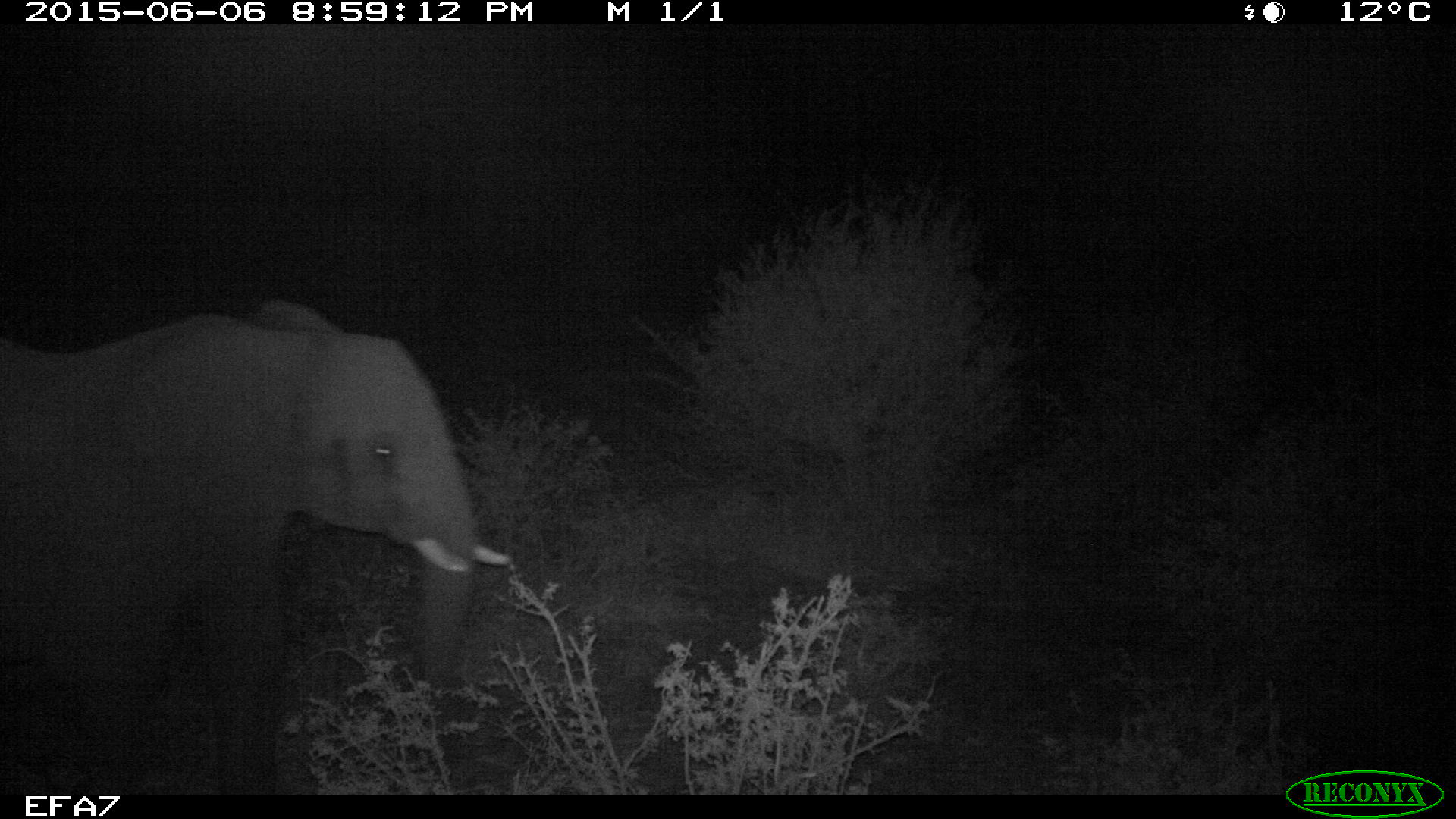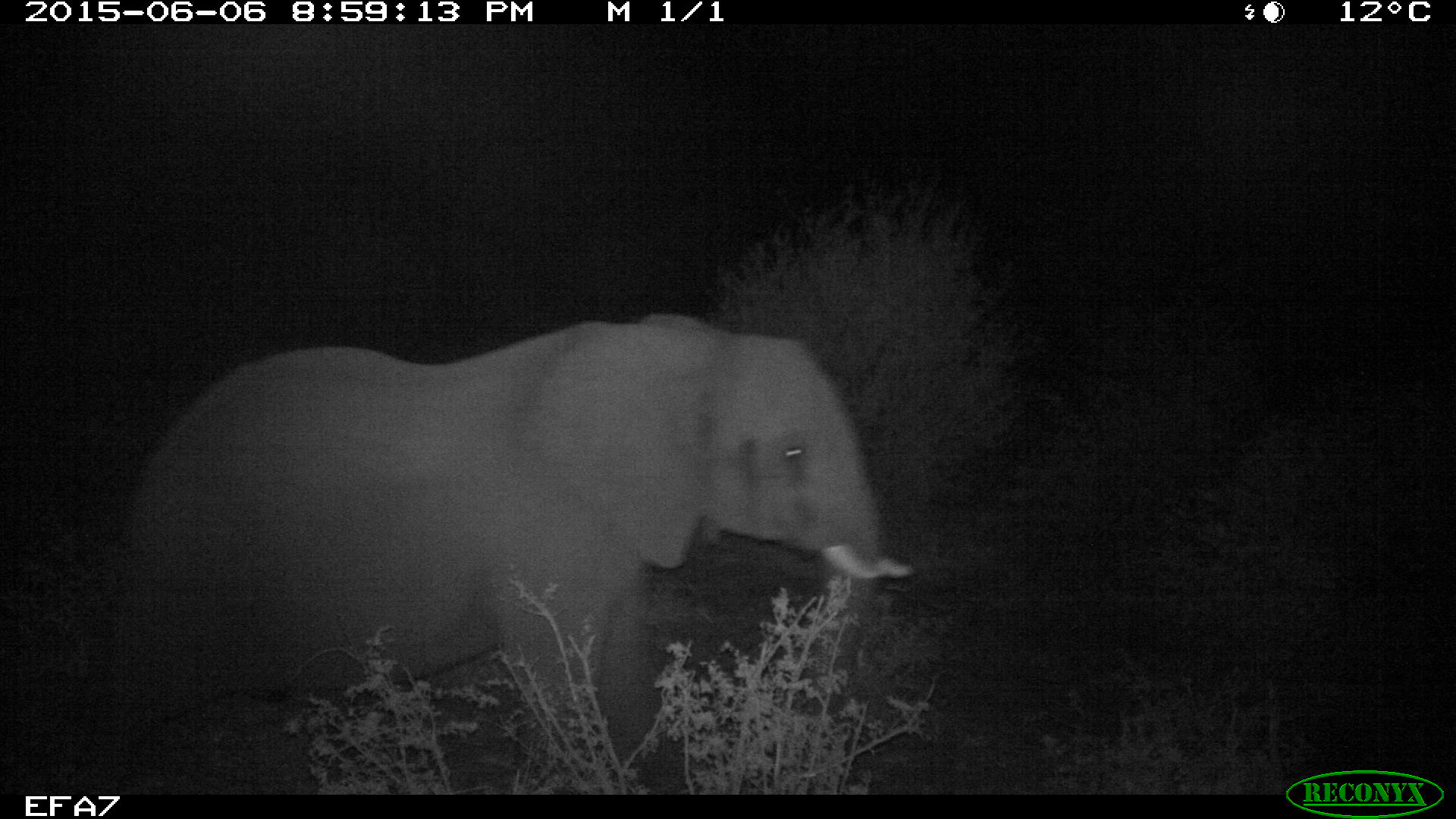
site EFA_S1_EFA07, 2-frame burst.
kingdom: Animalia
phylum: Chordata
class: Mammalia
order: Proboscidea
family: Elephantidae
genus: Loxodonta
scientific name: Loxodonta africana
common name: african bush elephant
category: elephant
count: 1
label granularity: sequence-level